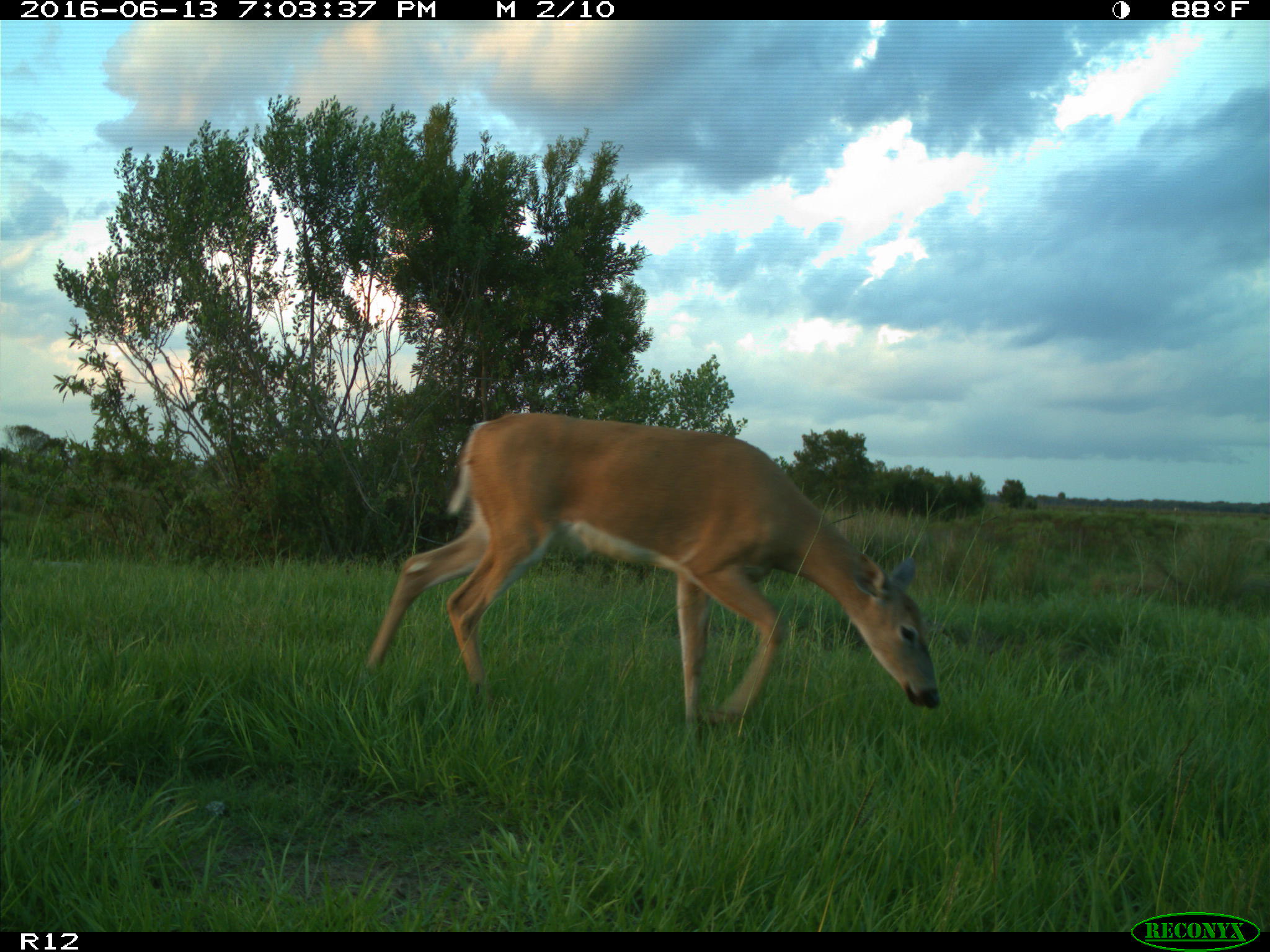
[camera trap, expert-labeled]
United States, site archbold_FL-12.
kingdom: Animalia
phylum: Chordata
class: Mammalia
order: Artiodactyla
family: Cervidae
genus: Odocoileus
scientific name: Odocoileus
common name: deer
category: unidentified deer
Unidentified deer (deer) (Odocoileus).